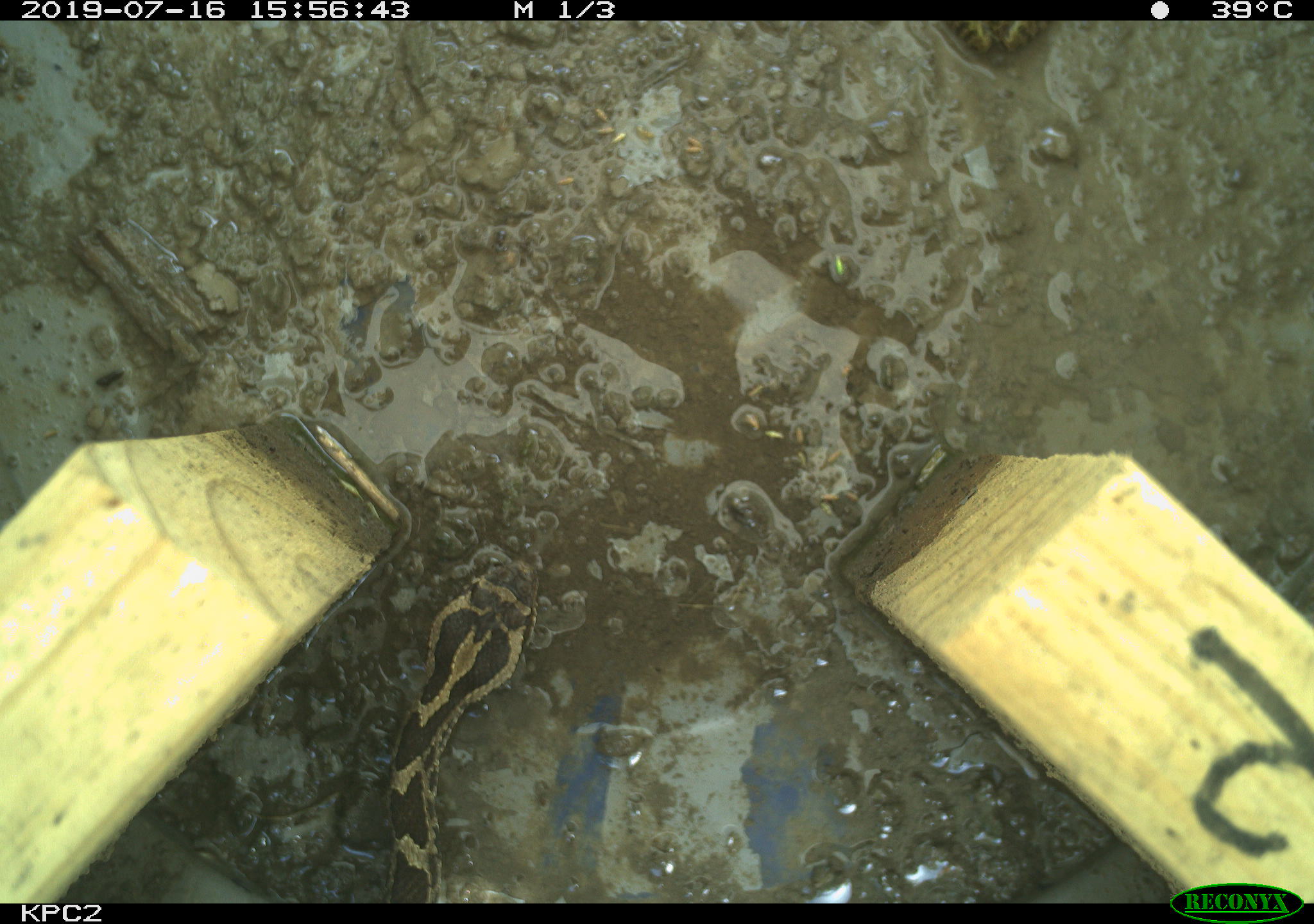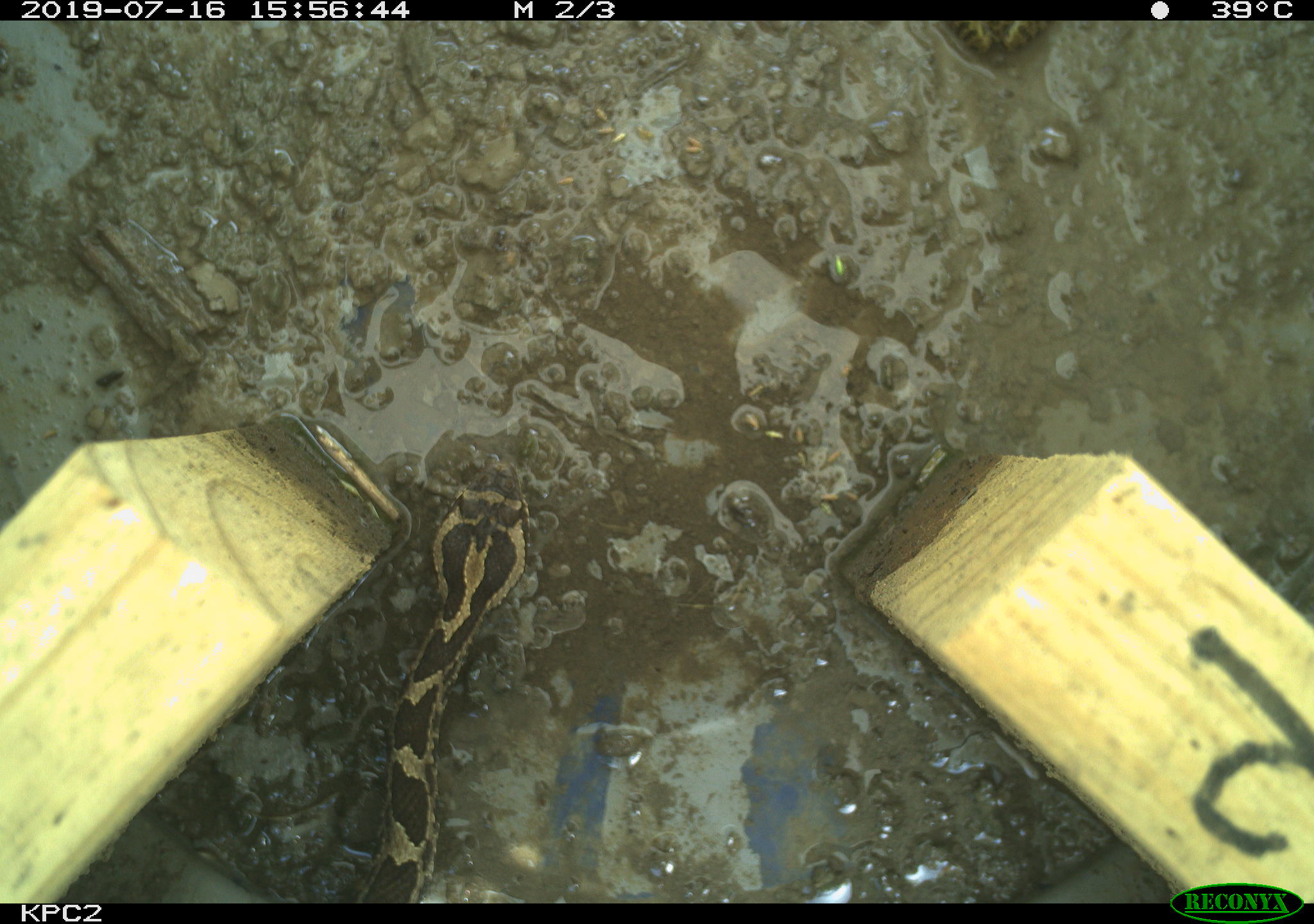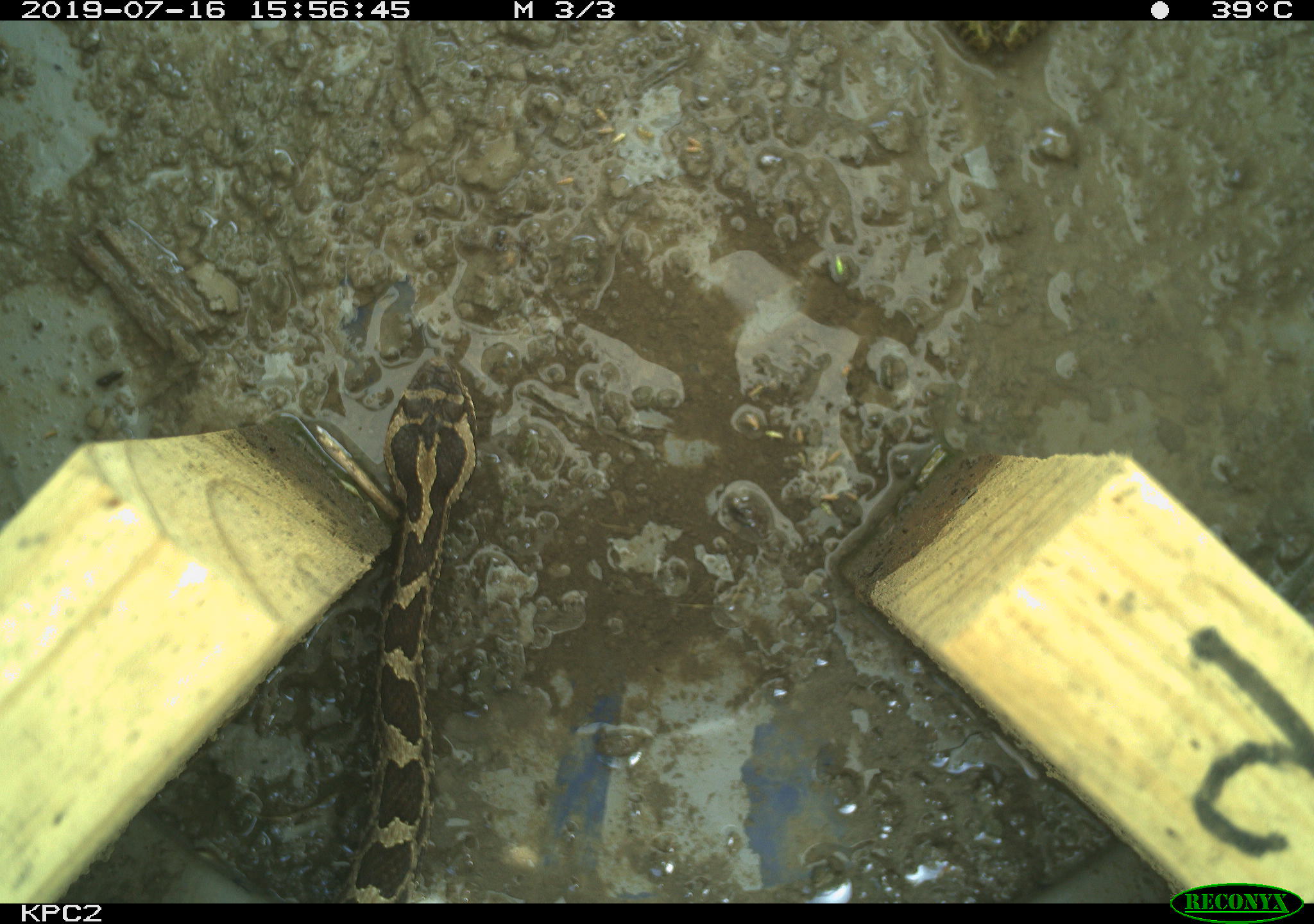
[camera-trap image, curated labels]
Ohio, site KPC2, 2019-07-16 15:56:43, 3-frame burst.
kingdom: Animalia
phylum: Chordata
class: Reptilia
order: Squamata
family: Viperidae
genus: Sistrurus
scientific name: Sistrurus catenatus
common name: eastern massasauga